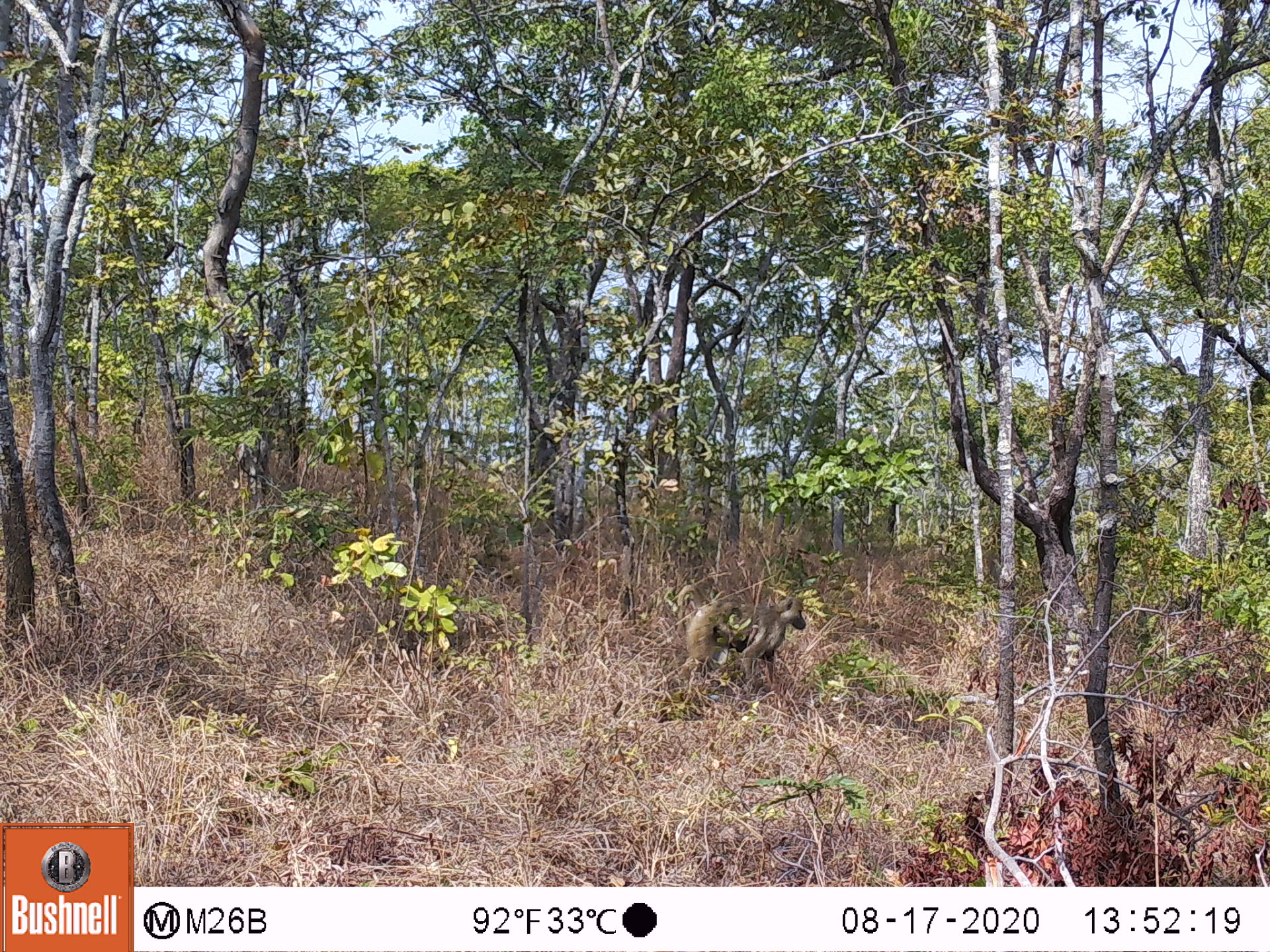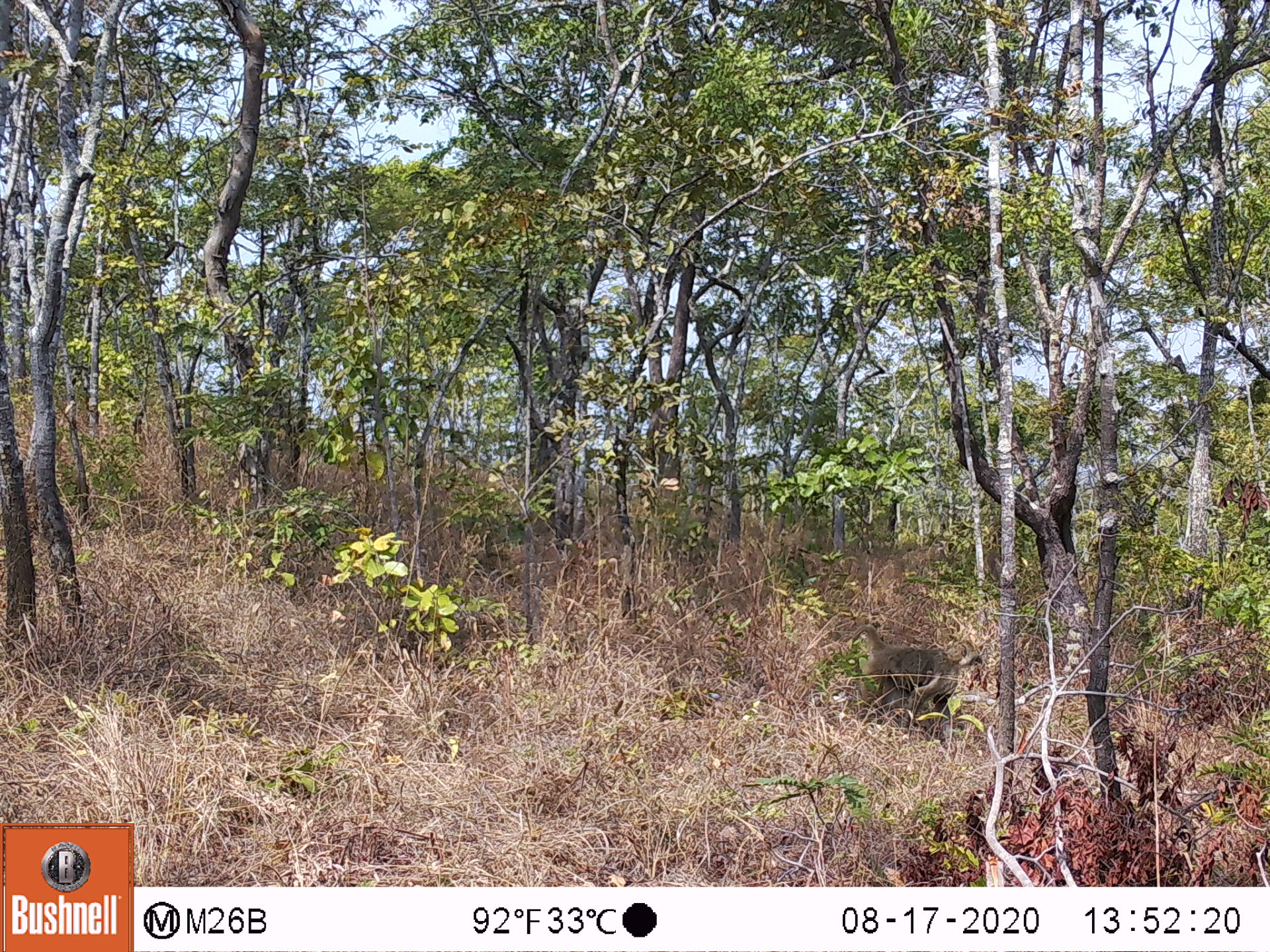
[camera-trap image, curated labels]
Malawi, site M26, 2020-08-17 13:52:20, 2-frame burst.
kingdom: Animalia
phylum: Chordata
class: Mammalia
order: Primates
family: Cercopithecidae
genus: Papio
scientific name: Papio cynocephalus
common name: yellow baboon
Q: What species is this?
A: Yellow baboon (Papio cynocephalus).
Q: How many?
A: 1.